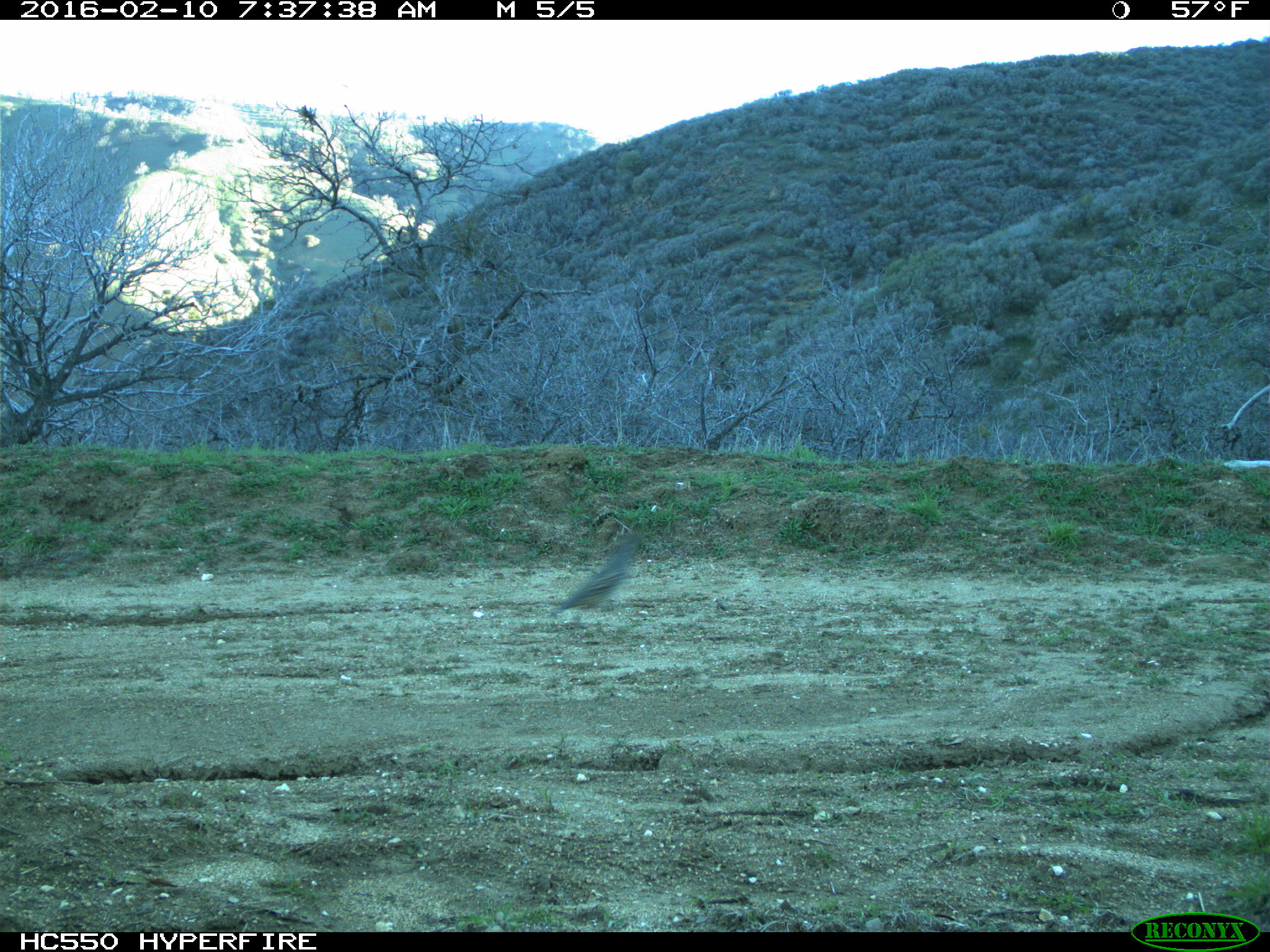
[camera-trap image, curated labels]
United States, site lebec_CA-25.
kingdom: Animalia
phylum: Chordata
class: Aves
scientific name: Aves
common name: birds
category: unidentified bird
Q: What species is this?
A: Unidentified bird (birds) (Aves).